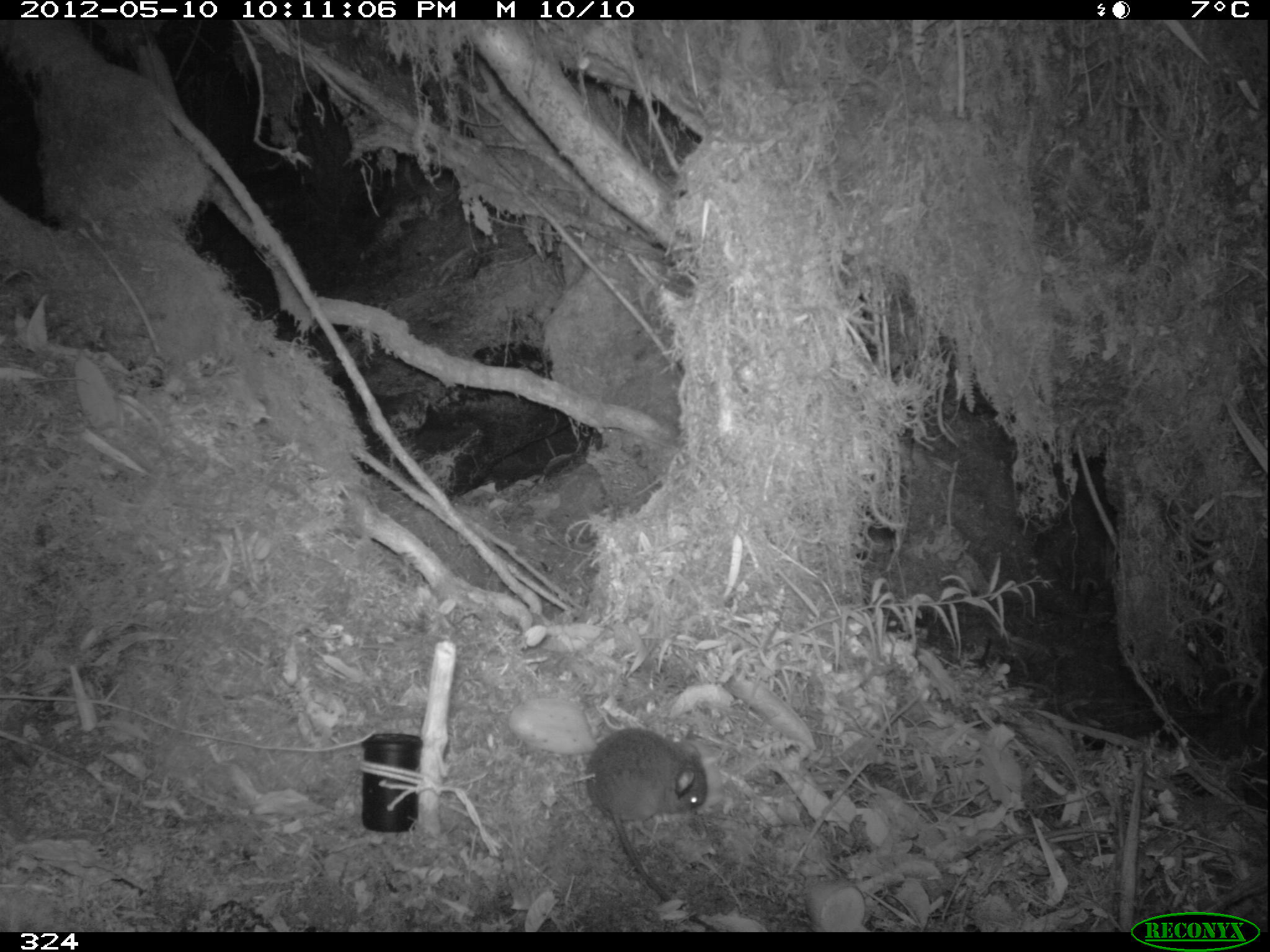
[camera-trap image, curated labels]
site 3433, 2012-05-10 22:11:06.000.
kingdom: Animalia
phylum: Chordata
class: Mammalia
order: Rodentia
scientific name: Rodentia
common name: rodents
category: unknown rodent